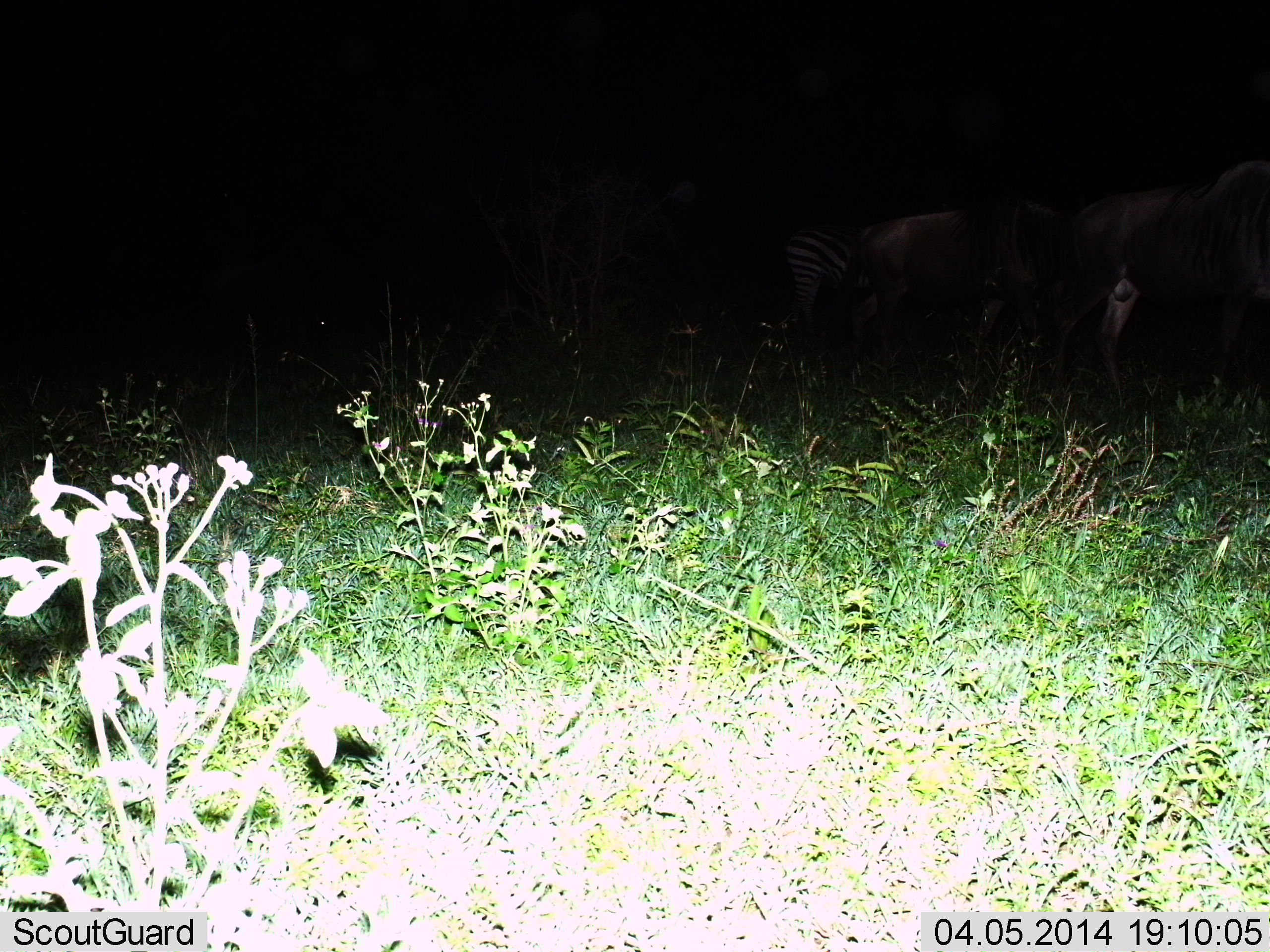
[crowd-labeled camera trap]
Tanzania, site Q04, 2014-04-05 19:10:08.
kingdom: Animalia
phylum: Chordata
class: Mammalia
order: Artiodactyla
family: Bovidae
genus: Connochaetes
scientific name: Connochaetes taurinus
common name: blue wildebeest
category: wildebeest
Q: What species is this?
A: Wildebeest (blue wildebeest) (Connochaetes taurinus).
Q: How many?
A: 3.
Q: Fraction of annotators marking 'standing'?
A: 100%.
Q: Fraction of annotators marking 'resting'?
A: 9%.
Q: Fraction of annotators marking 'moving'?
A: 0%.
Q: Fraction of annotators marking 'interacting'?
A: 0%.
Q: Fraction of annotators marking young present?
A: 0%.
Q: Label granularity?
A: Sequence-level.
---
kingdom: Animalia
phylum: Chordata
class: Mammalia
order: Perissodactyla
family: Equidae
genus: Equus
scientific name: Equus quagga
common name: plains zebra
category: zebra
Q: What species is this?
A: Zebra (plains zebra) (Equus quagga).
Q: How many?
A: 1.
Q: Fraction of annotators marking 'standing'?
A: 92%.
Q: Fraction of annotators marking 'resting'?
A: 0%.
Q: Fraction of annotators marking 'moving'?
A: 8%.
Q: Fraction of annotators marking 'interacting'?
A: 0%.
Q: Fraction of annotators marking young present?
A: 0%.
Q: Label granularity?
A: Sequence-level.